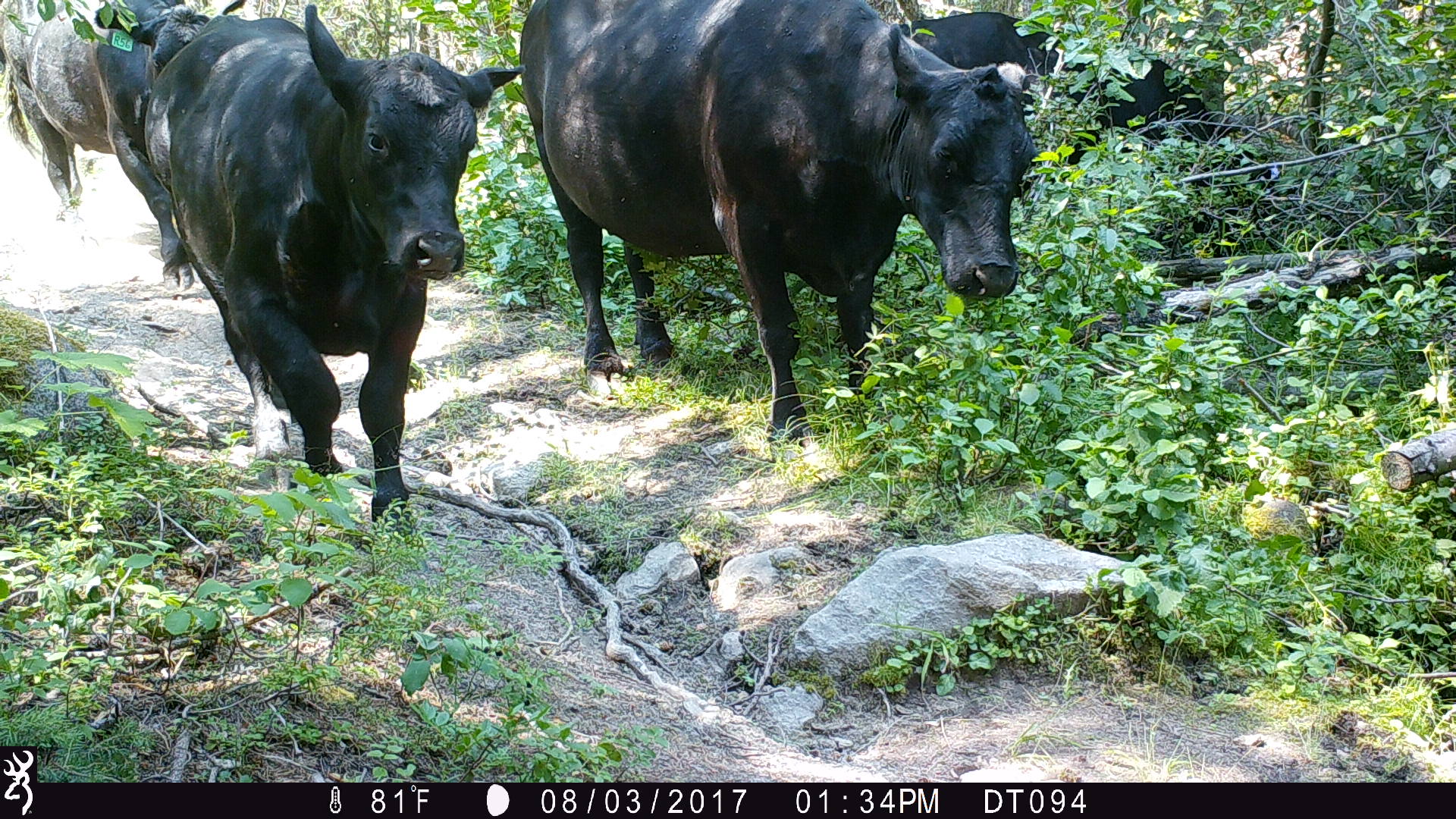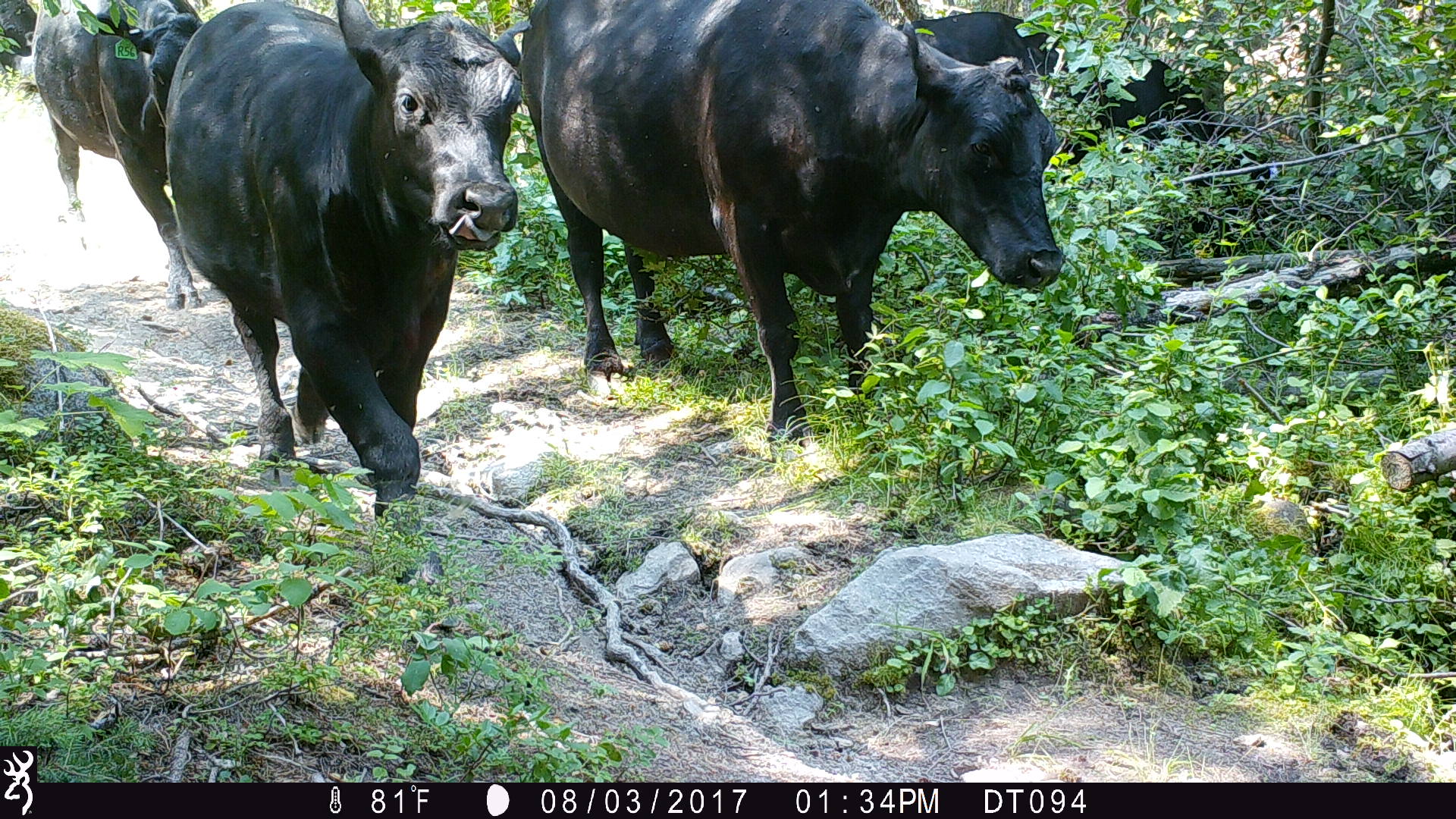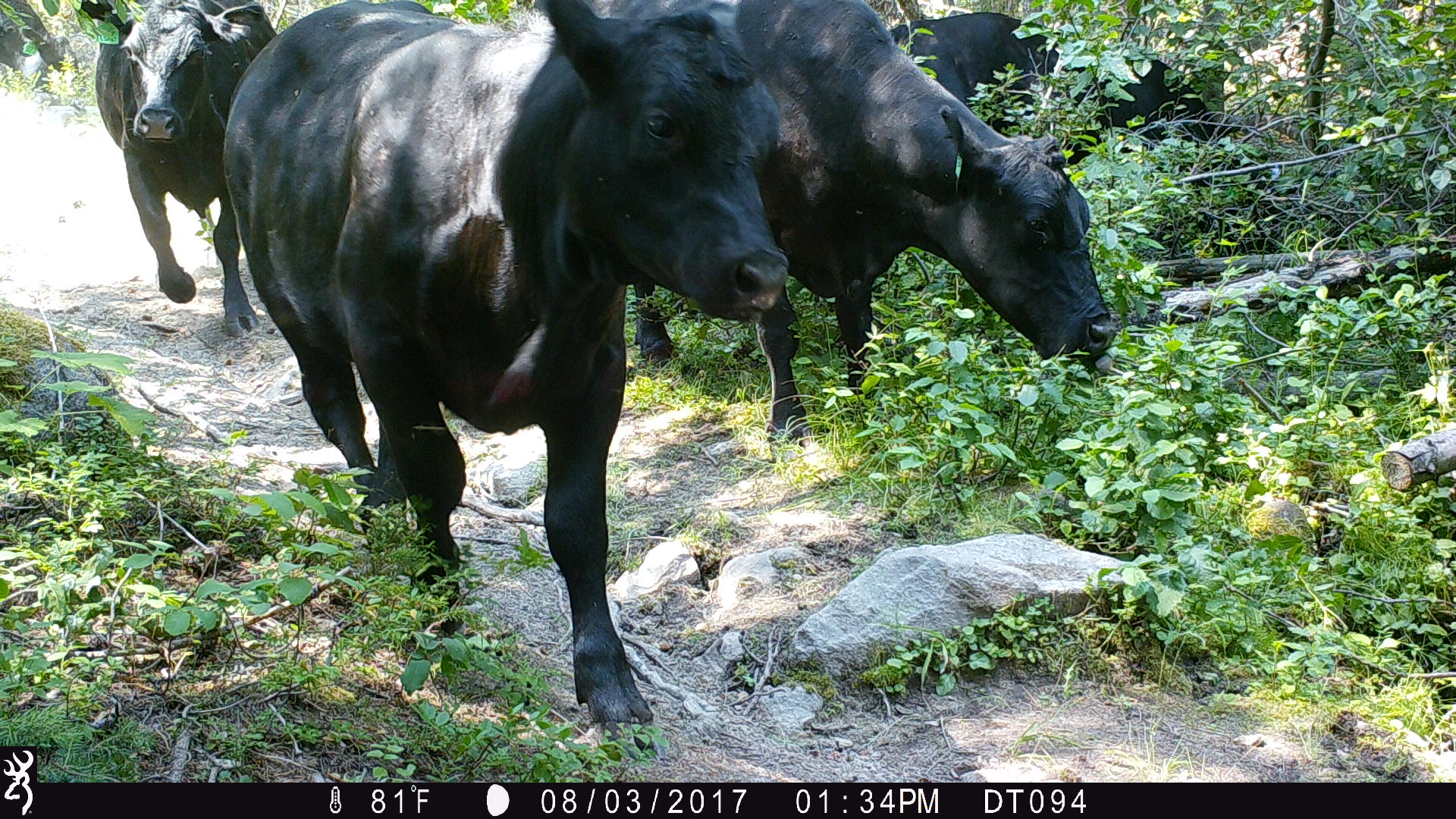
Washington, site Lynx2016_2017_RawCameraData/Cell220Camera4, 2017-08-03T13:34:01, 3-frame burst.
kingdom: Animalia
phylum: Chordata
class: Mammalia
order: Artiodactyla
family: Bovidae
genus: Bos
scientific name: Bos taurus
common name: domestic cattle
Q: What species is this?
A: Domestic cattle (Bos taurus).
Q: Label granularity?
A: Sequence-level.